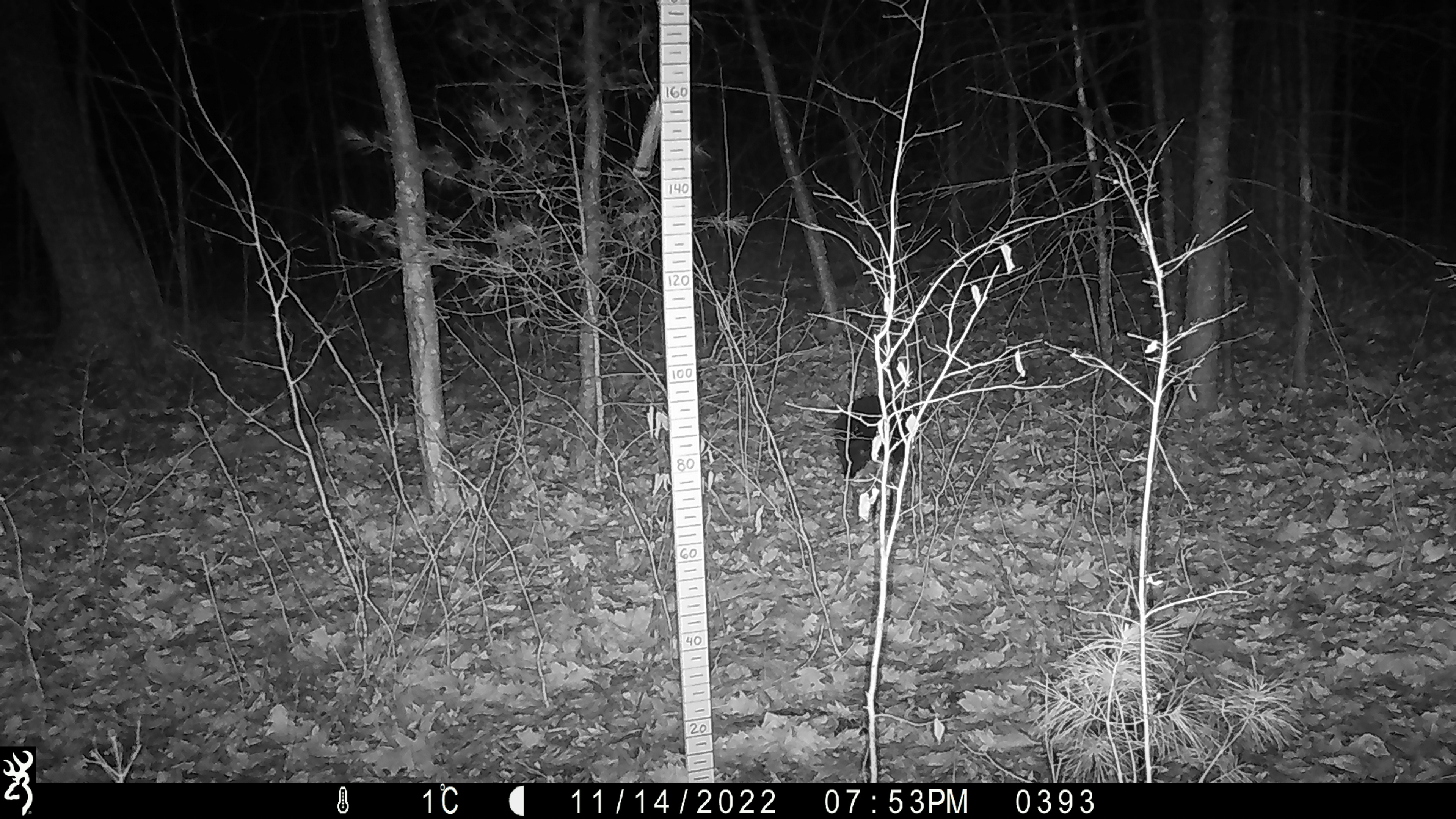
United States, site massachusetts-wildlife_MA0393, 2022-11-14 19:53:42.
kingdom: Animalia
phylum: Chordata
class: Mammalia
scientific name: Mammalia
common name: mammal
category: mammal sp.